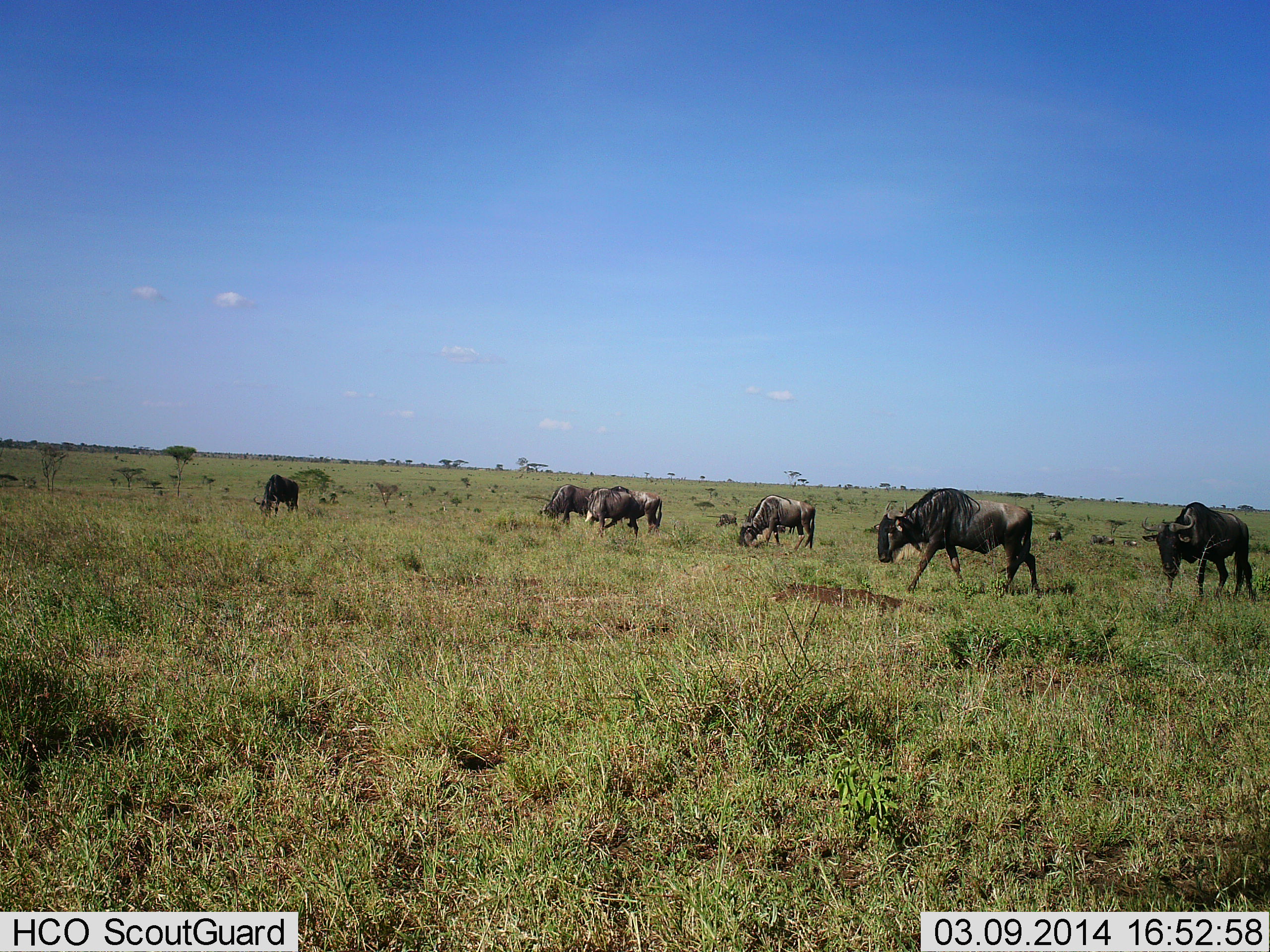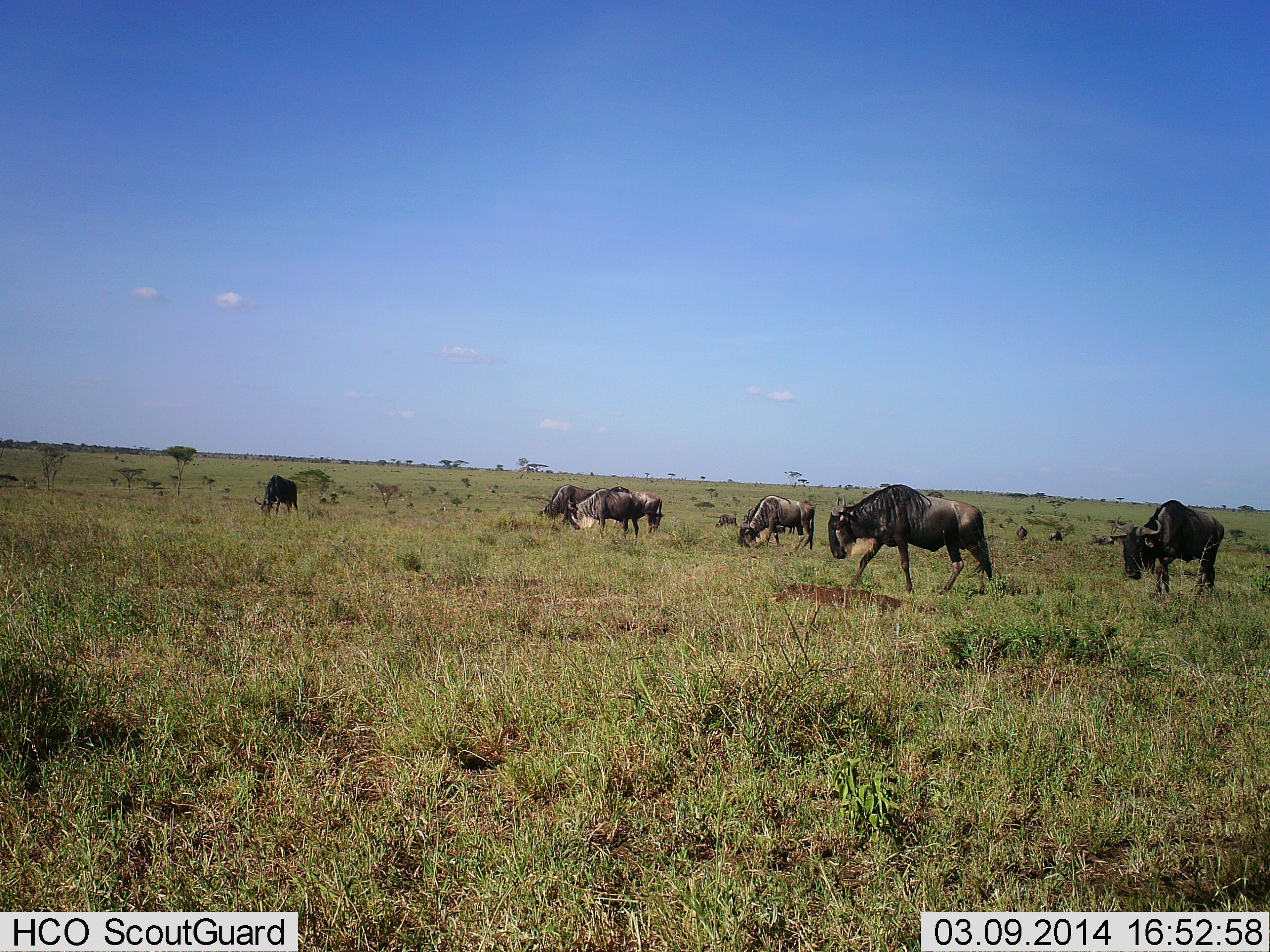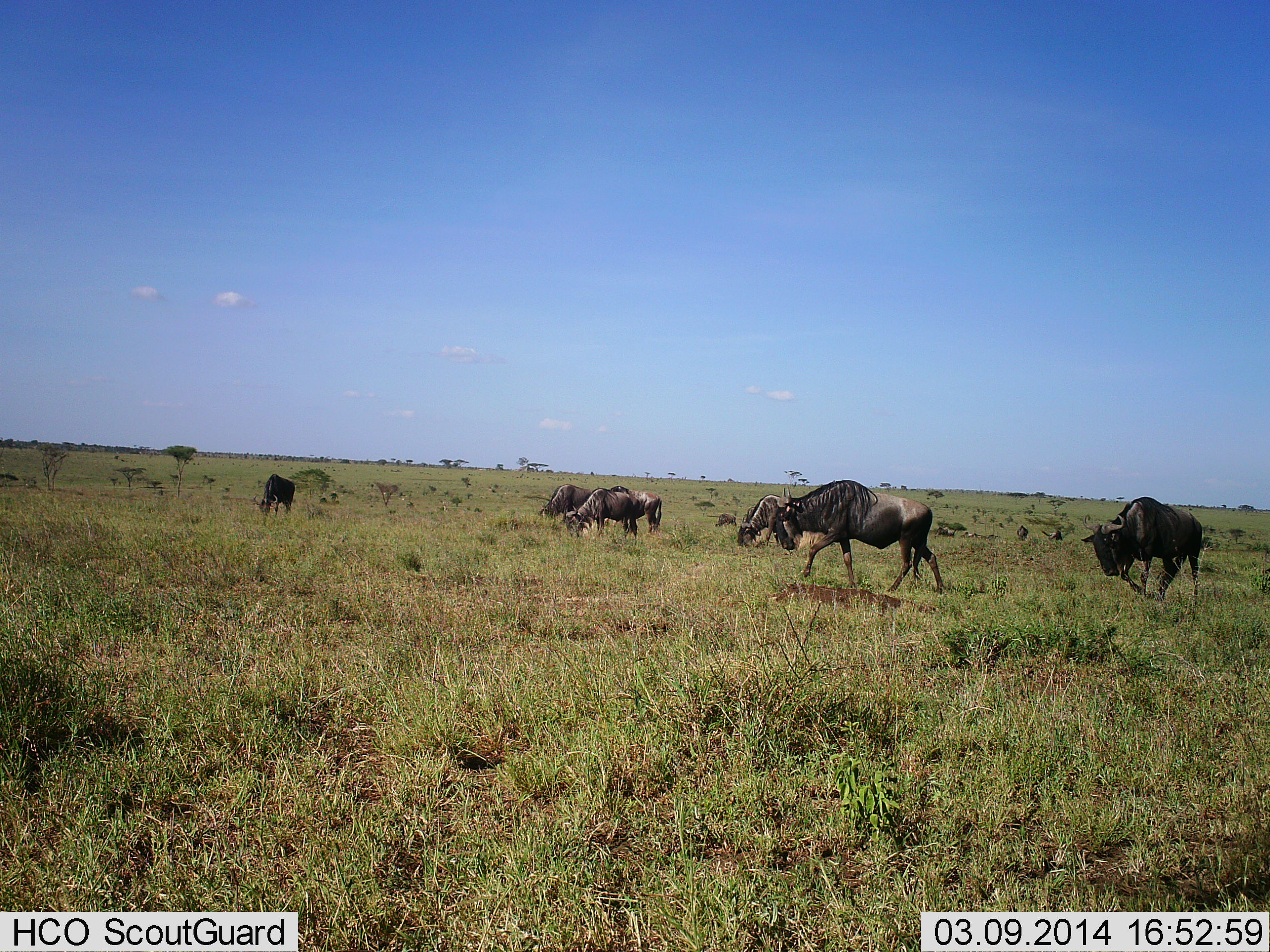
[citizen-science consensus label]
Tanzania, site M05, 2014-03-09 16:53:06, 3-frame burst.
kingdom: Animalia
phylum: Chordata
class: Mammalia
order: Artiodactyla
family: Bovidae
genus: Connochaetes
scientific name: Connochaetes taurinus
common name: blue wildebeest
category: wildebeest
Wildebeest (blue wildebeest) (Connochaetes taurinus), count 6. Behavior (volunteer vote fractions): standing 50%, resting 0%, moving 90%, interacting 0%. Young present (vote fraction): 0%. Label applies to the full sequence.